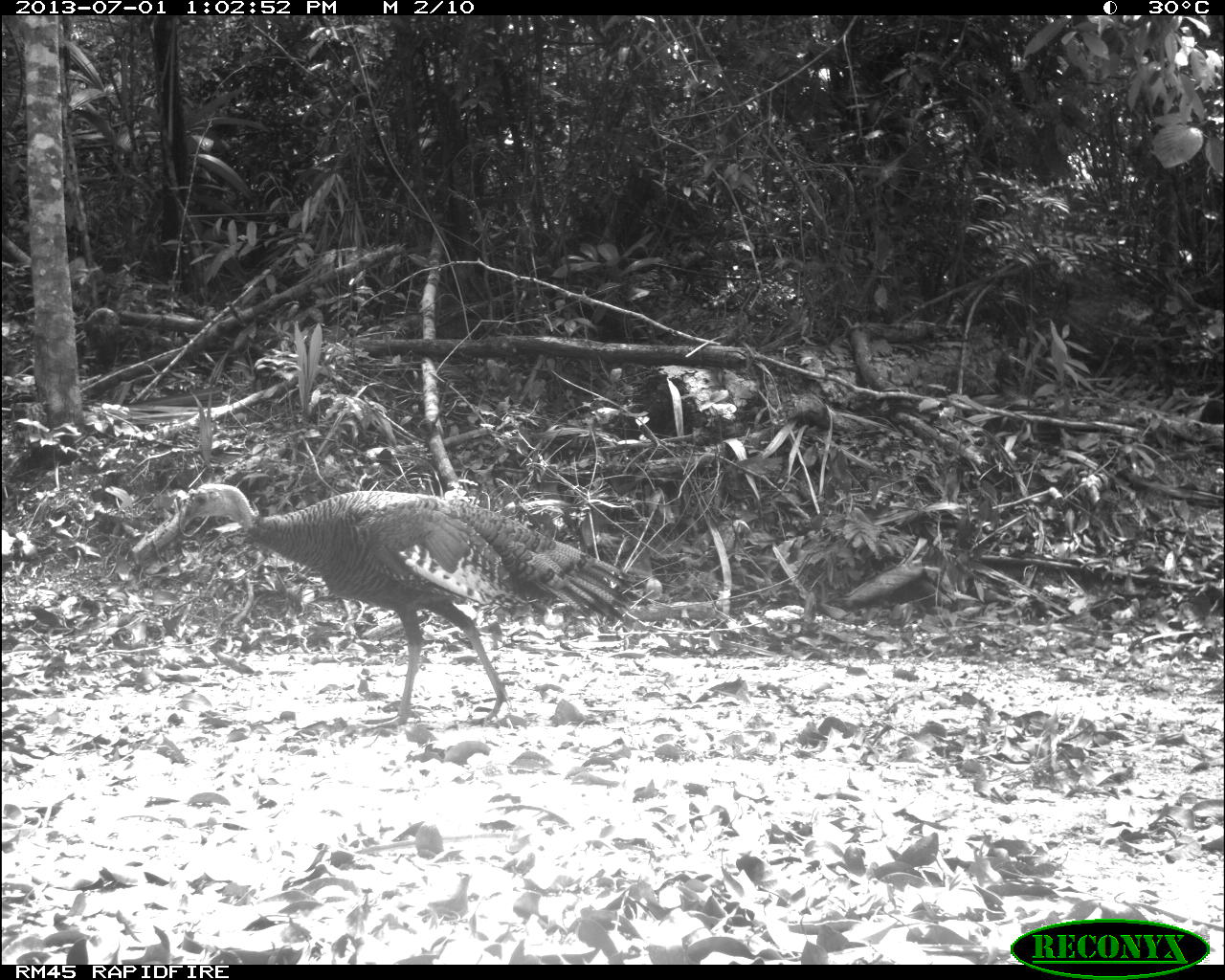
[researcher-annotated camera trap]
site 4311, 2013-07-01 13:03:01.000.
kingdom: Animalia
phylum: Chordata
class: Aves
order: Galliformes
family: Phasianidae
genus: Meleagris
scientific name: Meleagris ocellata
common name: ocellated turkey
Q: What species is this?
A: Meleagris ocellata (ocellated turkey).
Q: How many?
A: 1.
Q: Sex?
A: Male.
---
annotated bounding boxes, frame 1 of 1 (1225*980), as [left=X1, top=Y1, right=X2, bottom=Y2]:
meleagris ocellata: [left=176, top=482, right=648, bottom=729]